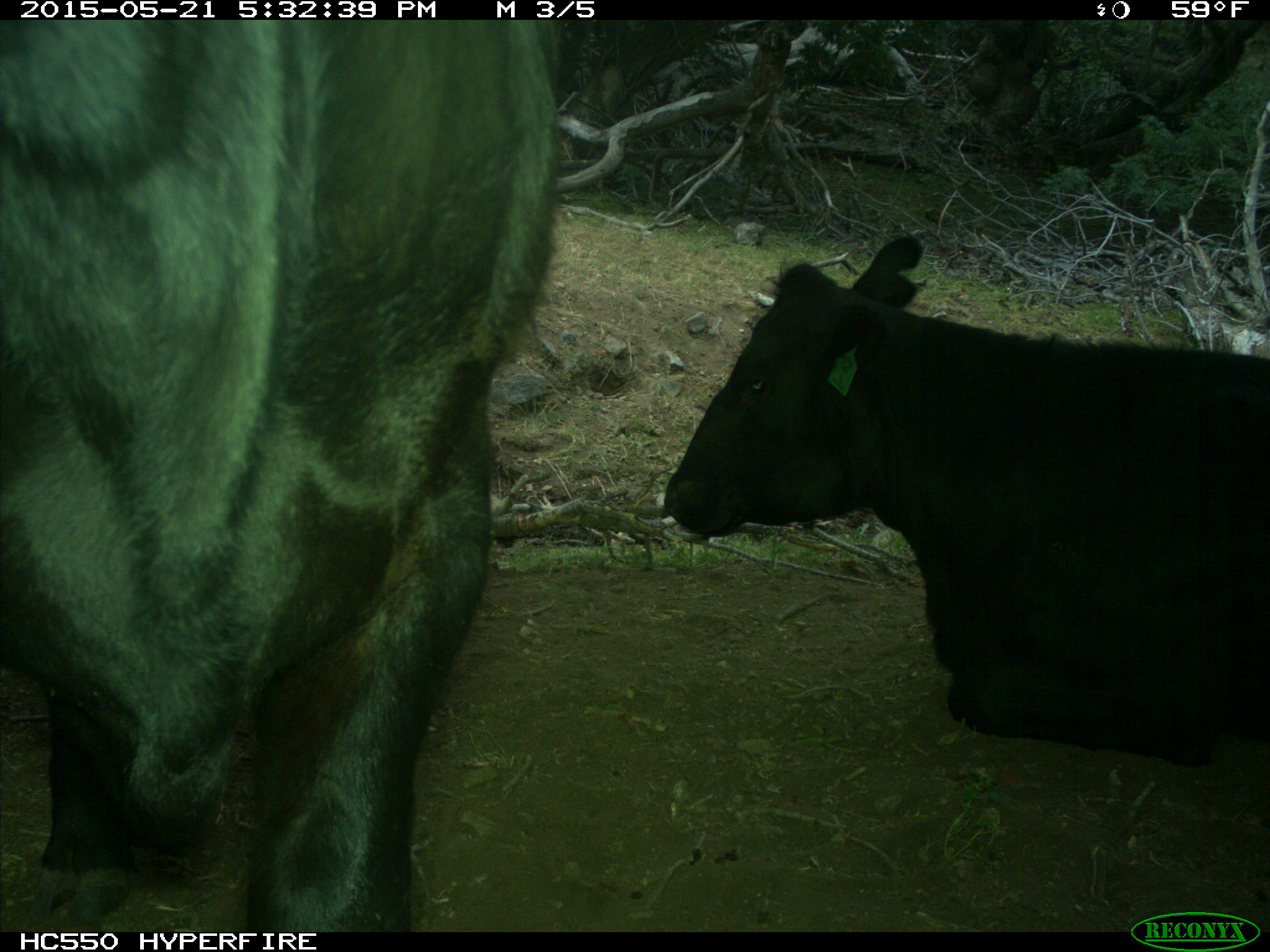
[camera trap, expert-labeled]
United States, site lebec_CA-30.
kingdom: Animalia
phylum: Chordata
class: Mammalia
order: Artiodactyla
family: Bovidae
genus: Bos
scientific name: Bos taurus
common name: domestic cow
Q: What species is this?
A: Bos taurus (domestic cow).